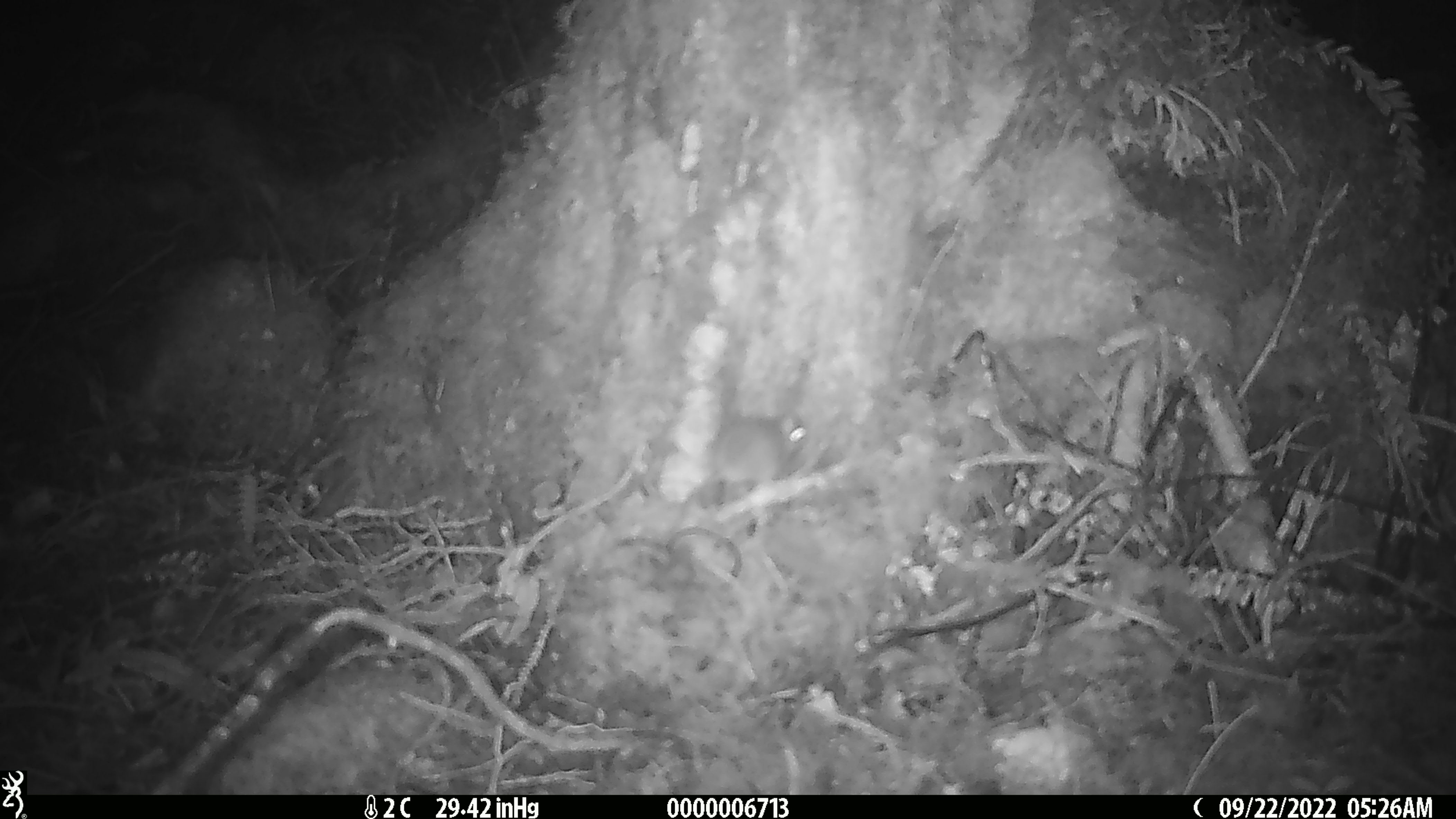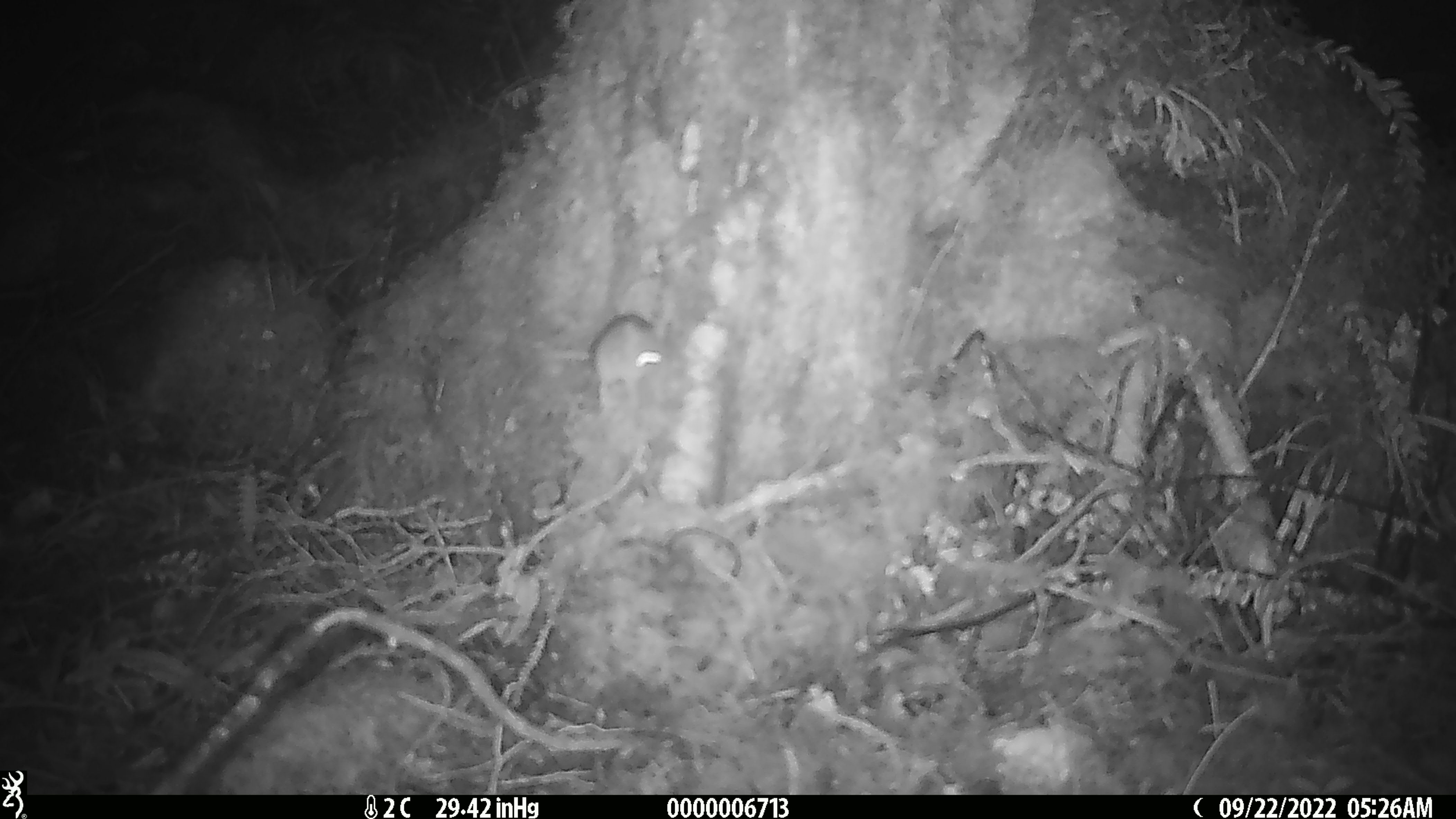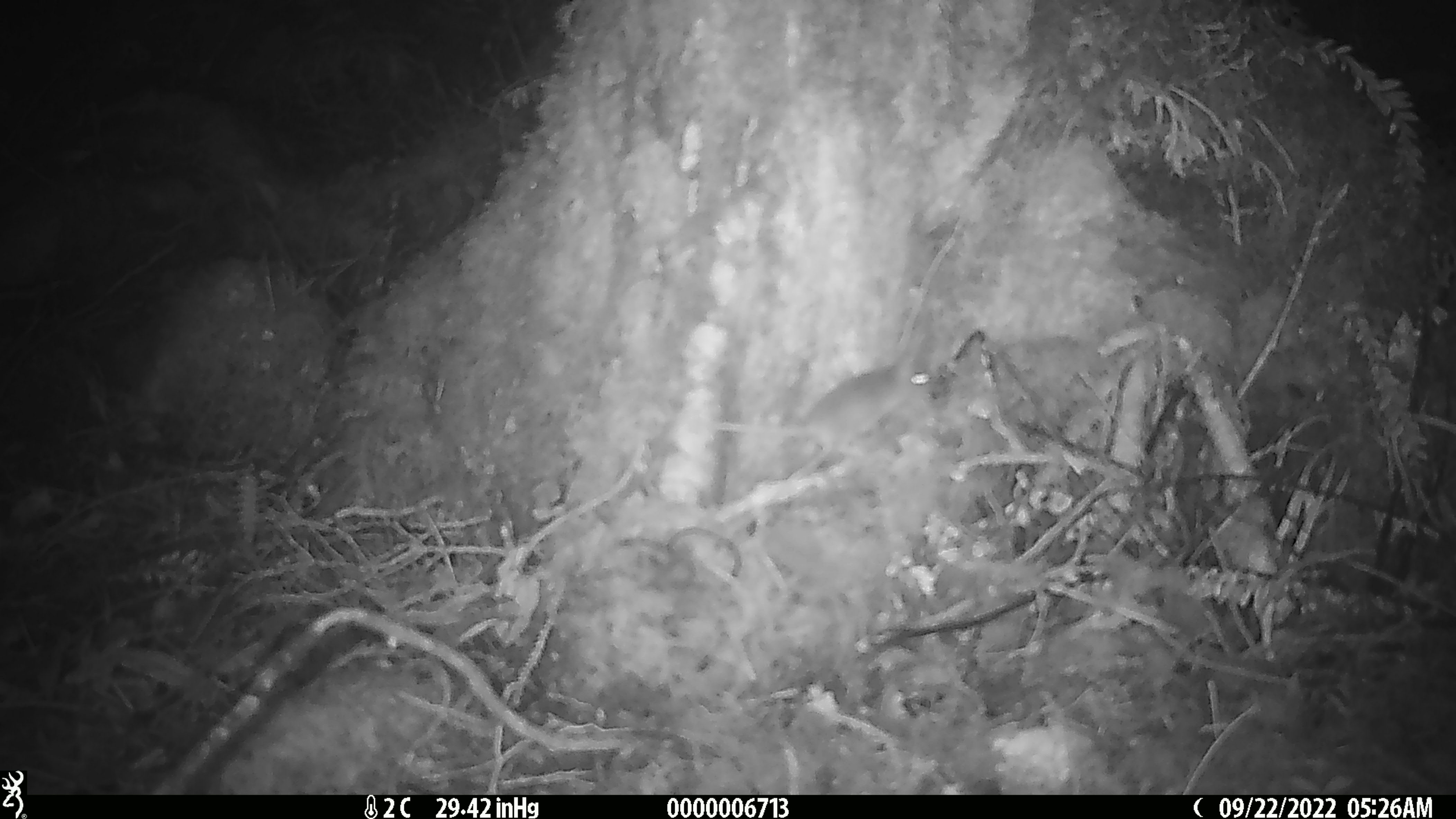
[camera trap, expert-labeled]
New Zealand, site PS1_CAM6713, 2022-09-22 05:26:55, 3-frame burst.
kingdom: Animalia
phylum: Chordata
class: Mammalia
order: Rodentia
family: Muridae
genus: Mus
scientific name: Mus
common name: mouse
Mouse (Mus).